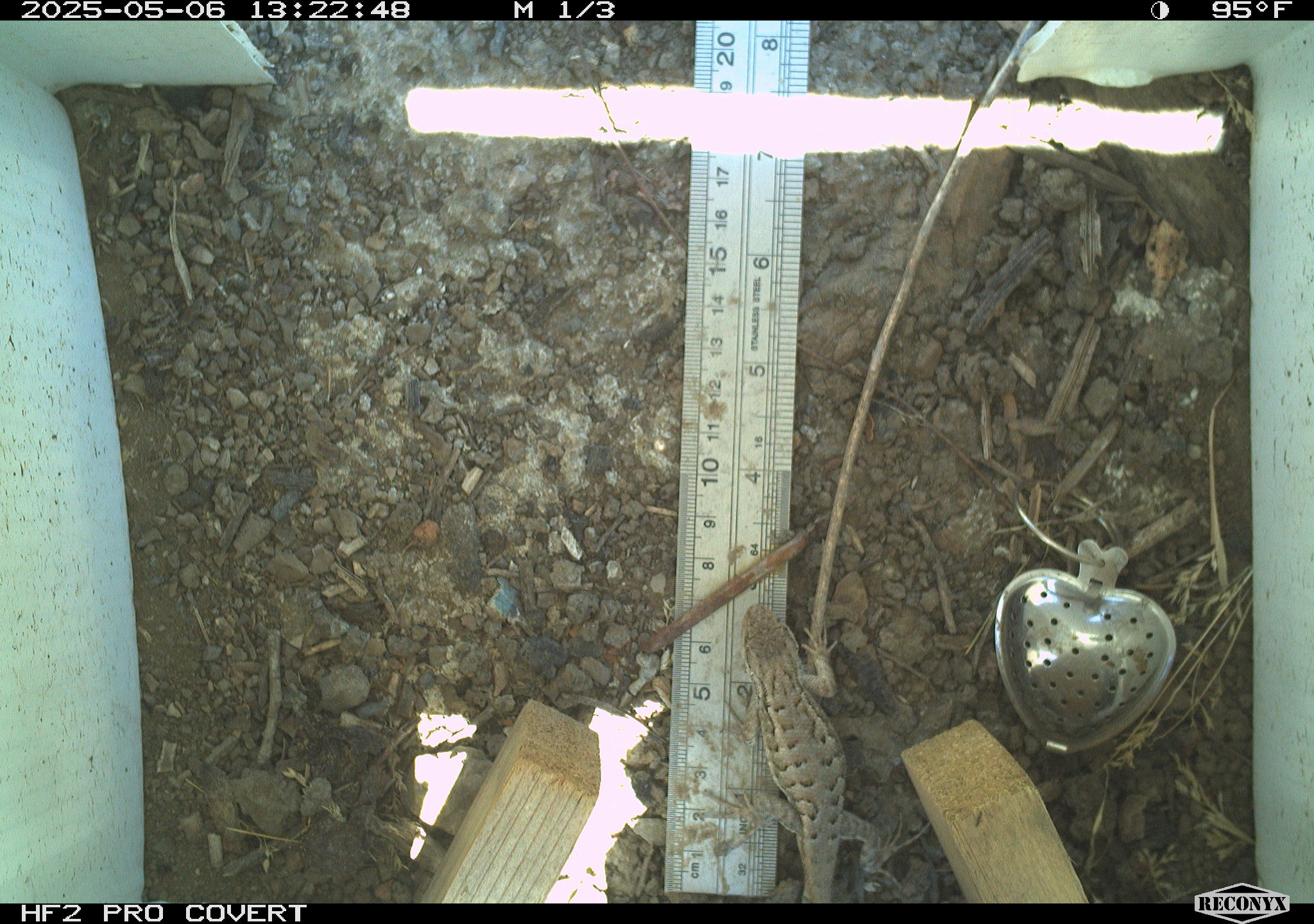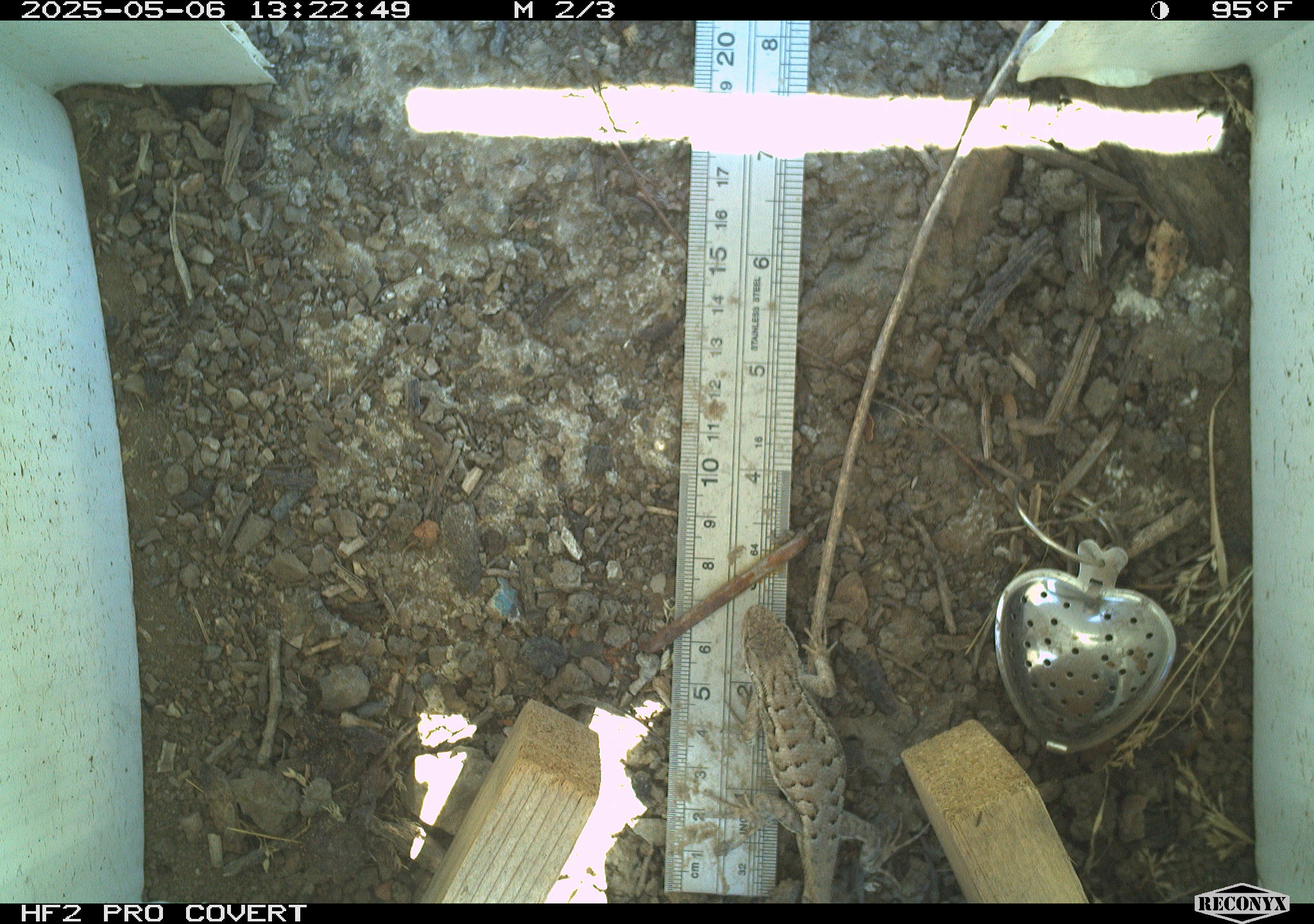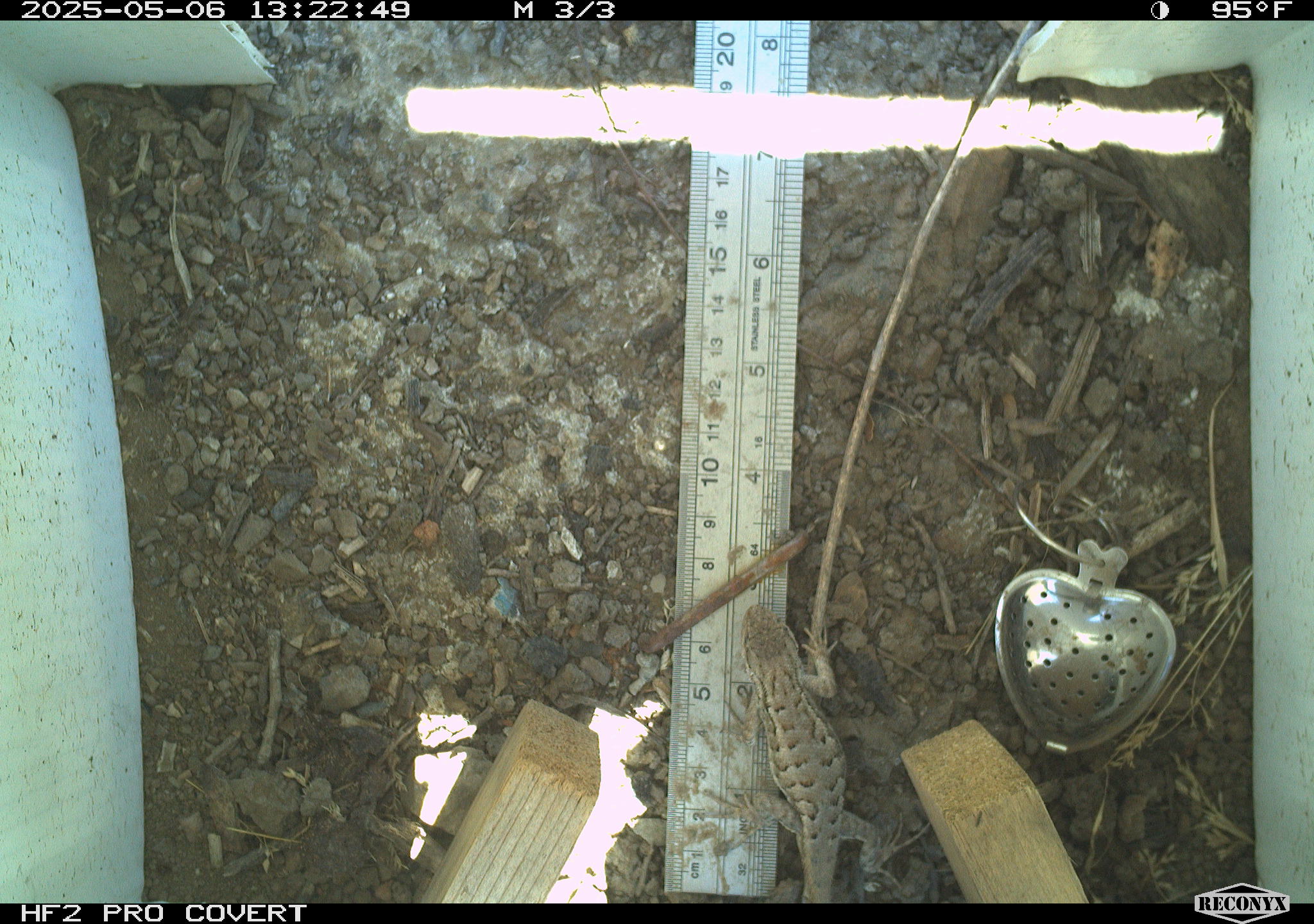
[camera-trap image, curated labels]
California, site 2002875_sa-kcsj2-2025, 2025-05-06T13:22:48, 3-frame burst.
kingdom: Animalia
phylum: Chordata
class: Reptilia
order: Squamata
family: Phrynosomatidae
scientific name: Phrynosomatidae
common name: north american spiny lizards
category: sceloporus/uta species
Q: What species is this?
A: Sceloporus/uta species (north american spiny lizards) (Phrynosomatidae).